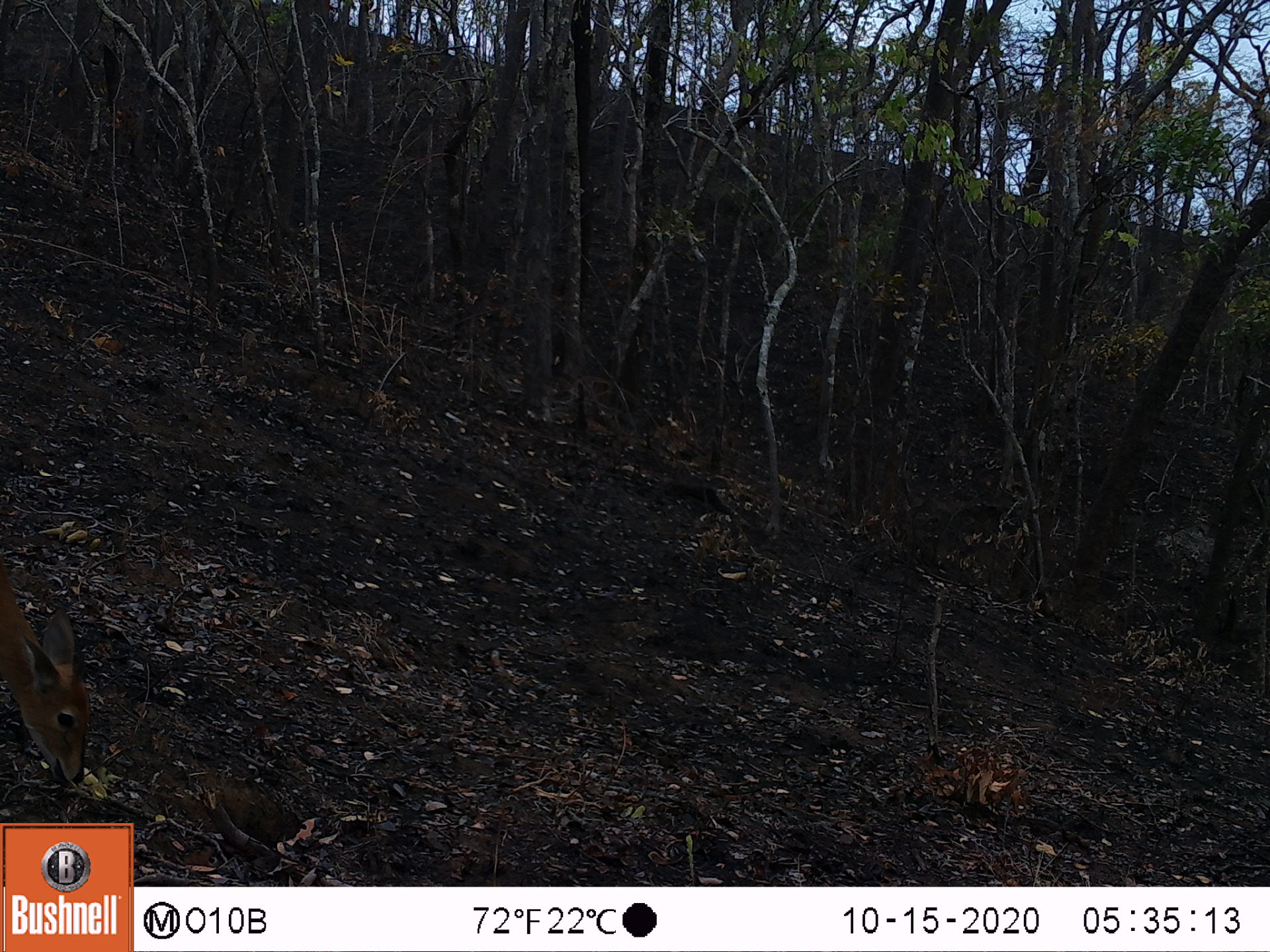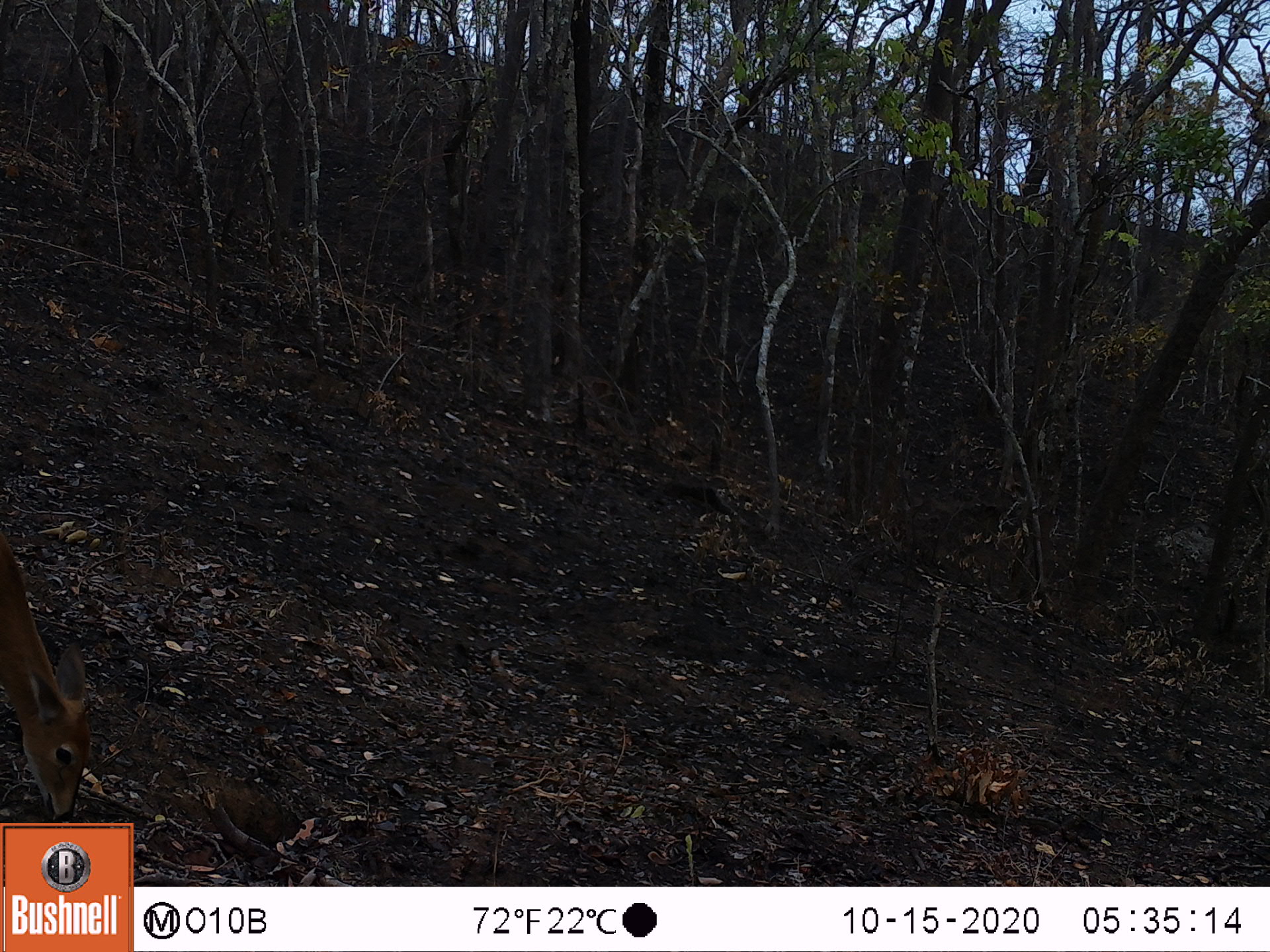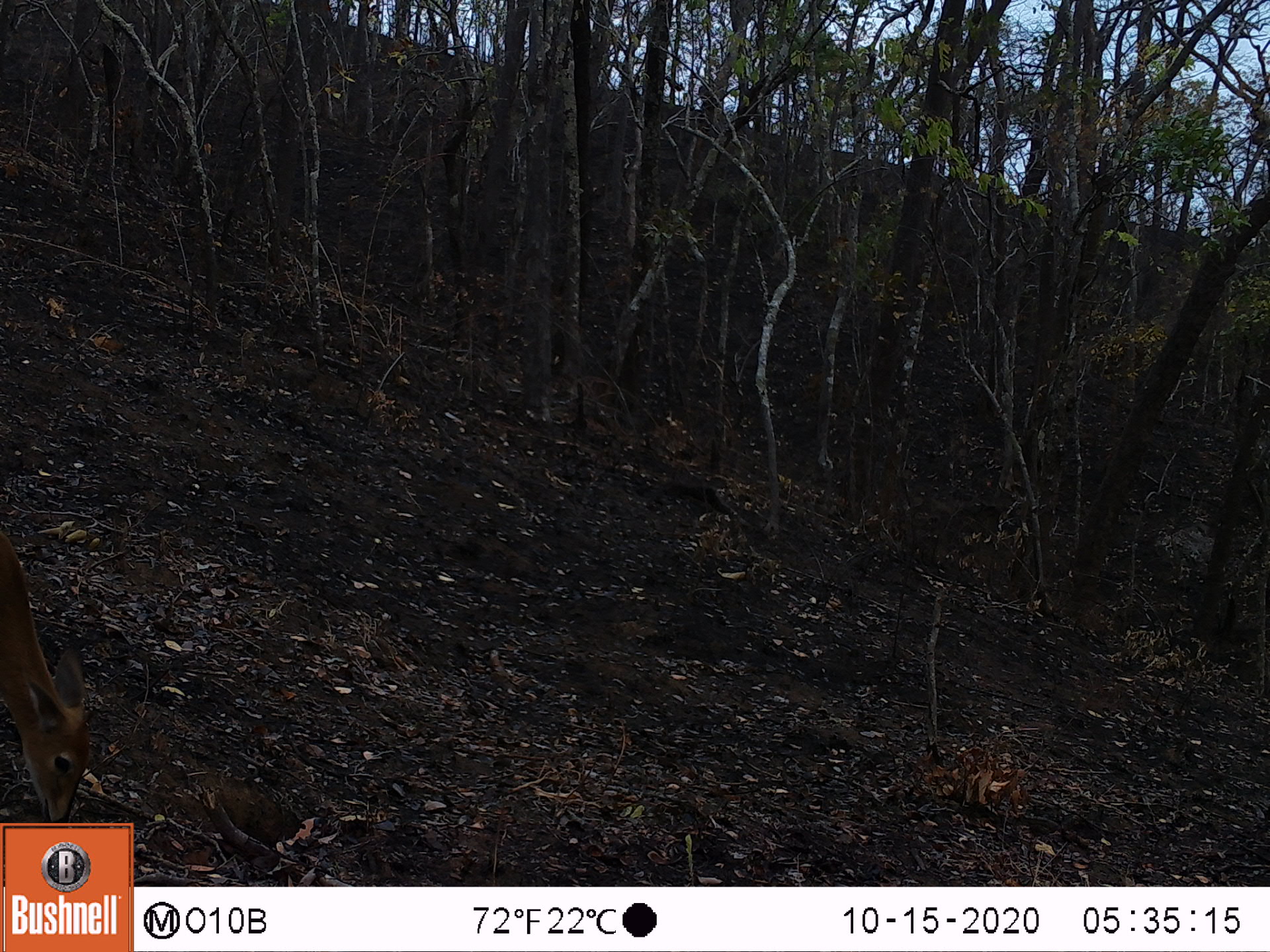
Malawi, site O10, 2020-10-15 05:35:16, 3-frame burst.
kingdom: Animalia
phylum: Chordata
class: Mammalia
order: Artiodactyla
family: Bovidae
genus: Sylvicapra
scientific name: Sylvicapra grimmia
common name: common duiker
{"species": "common duiker (Sylvicapra grimmia)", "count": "1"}